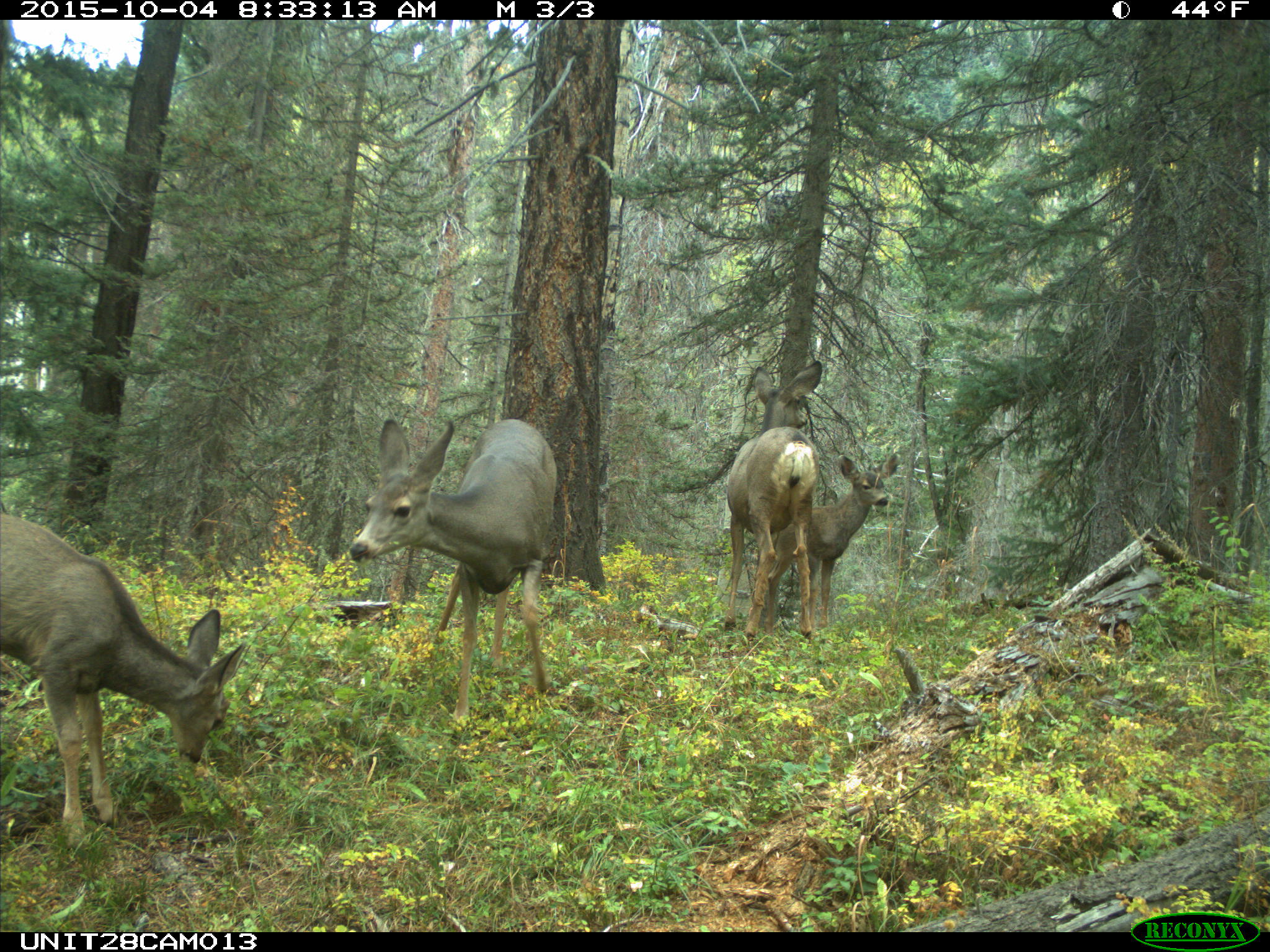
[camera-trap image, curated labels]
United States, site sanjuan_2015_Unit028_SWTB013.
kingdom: Animalia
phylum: Chordata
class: Mammalia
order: Artiodactyla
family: Cervidae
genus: Odocoileus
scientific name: Odocoileus hemionus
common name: mule deer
Odocoileus hemionus (mule deer).